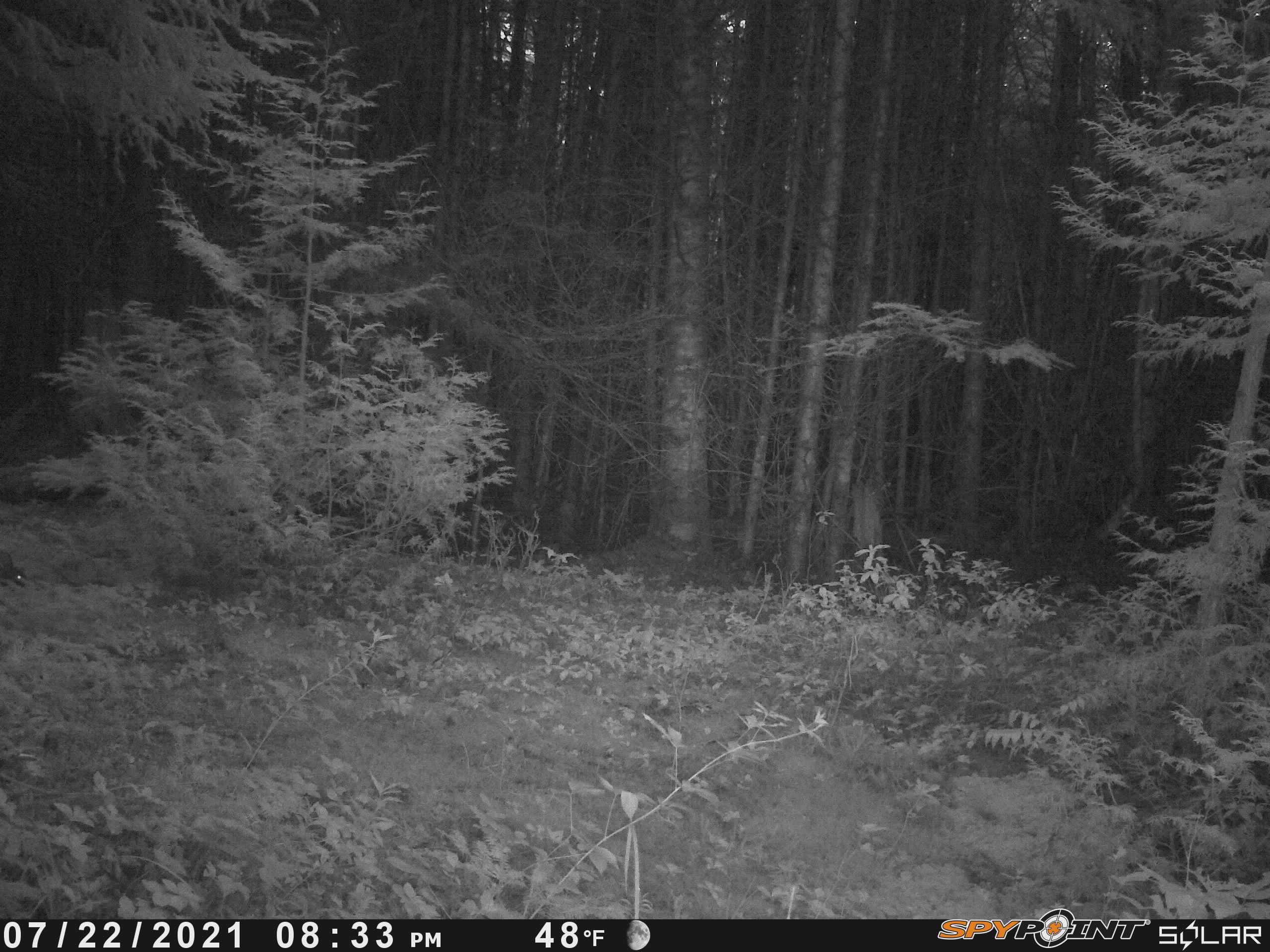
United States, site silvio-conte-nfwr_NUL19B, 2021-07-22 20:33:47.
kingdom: Animalia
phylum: Chordata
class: Mammalia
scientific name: Mammalia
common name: mammal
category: mammal sp.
Mammal sp. (mammal) (Mammalia).